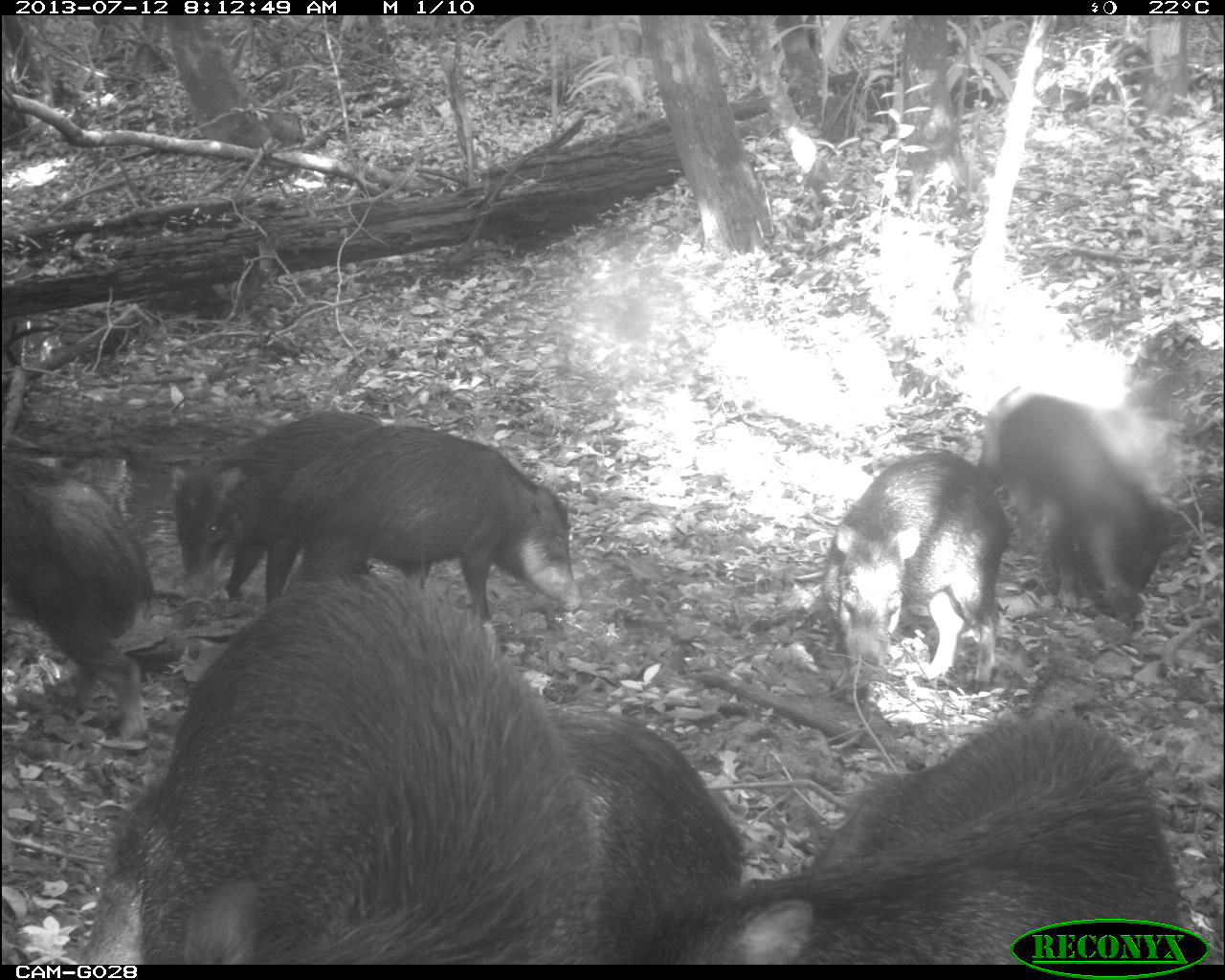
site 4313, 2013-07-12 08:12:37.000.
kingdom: Animalia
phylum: Chordata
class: Mammalia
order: Artiodactyla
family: Tayassuidae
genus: Tayassu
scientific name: Tayassu pecari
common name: white-lipped peccary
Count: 20.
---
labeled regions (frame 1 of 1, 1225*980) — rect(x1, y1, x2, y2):
tayassu pecari: rect(78, 573, 601, 964); rect(662, 714, 1183, 963); rect(282, 424, 582, 625); rect(549, 704, 741, 964); rect(821, 450, 1008, 693); rect(0, 454, 154, 744); rect(978, 396, 1172, 623); rect(175, 410, 383, 607)